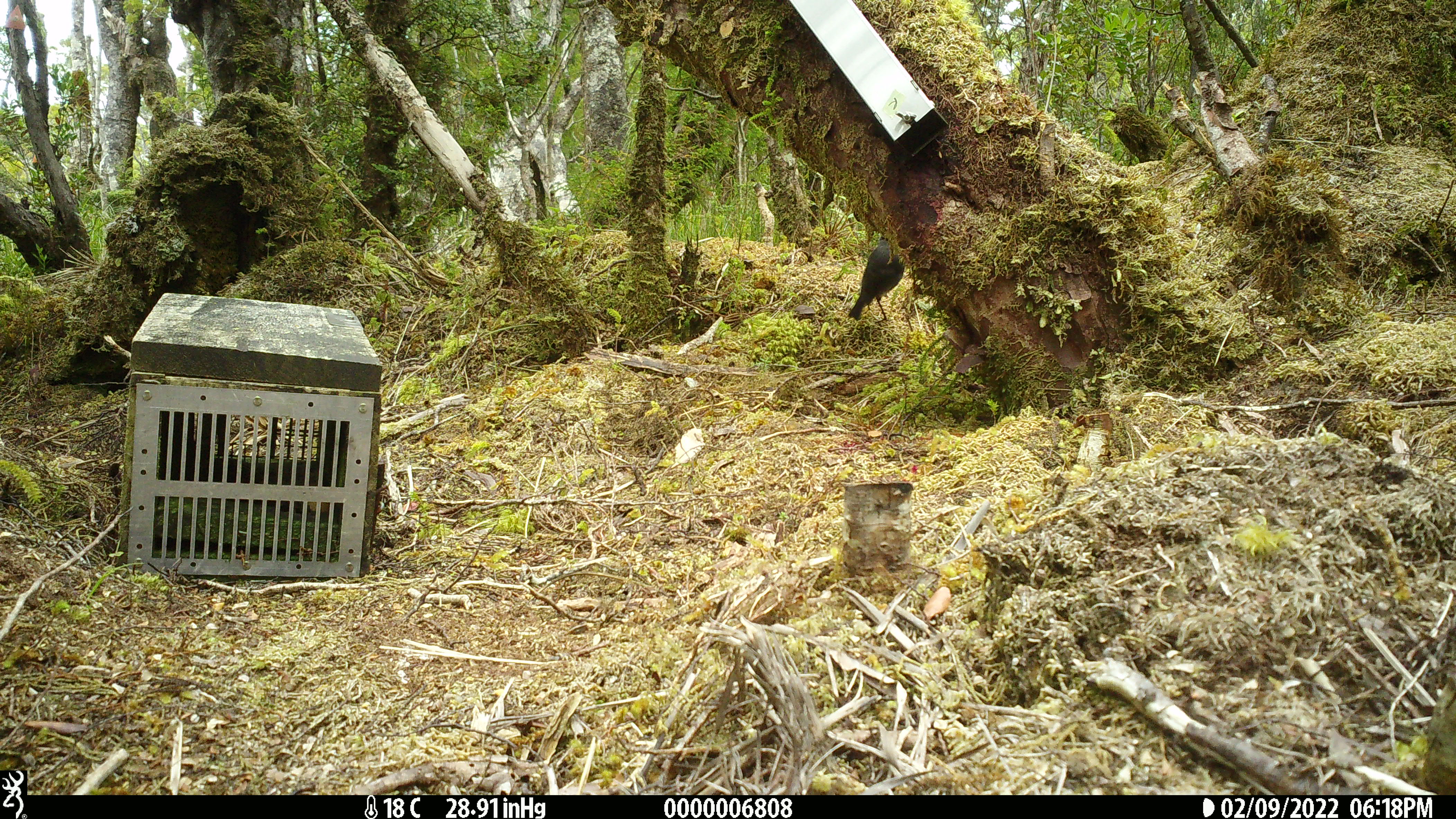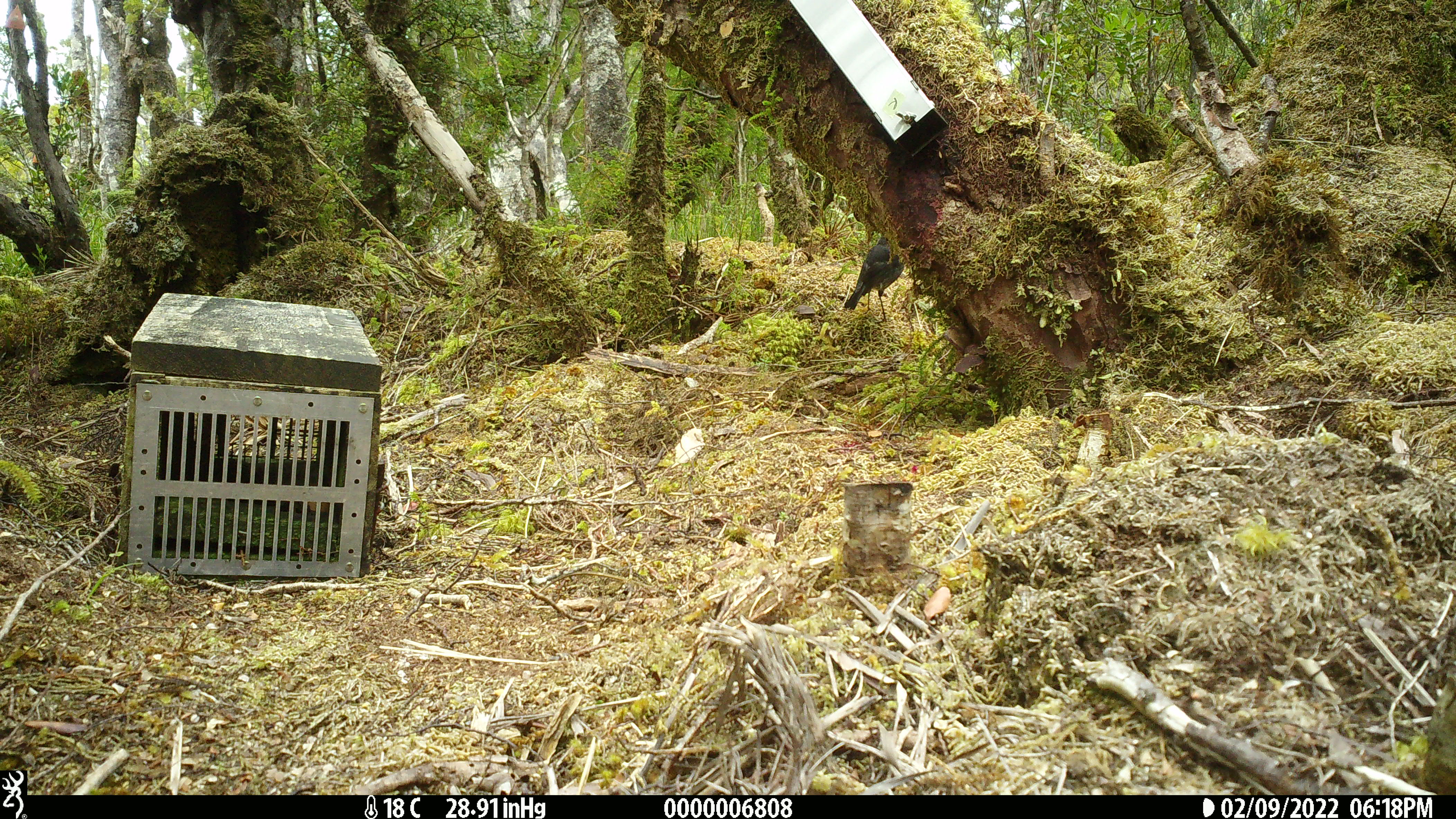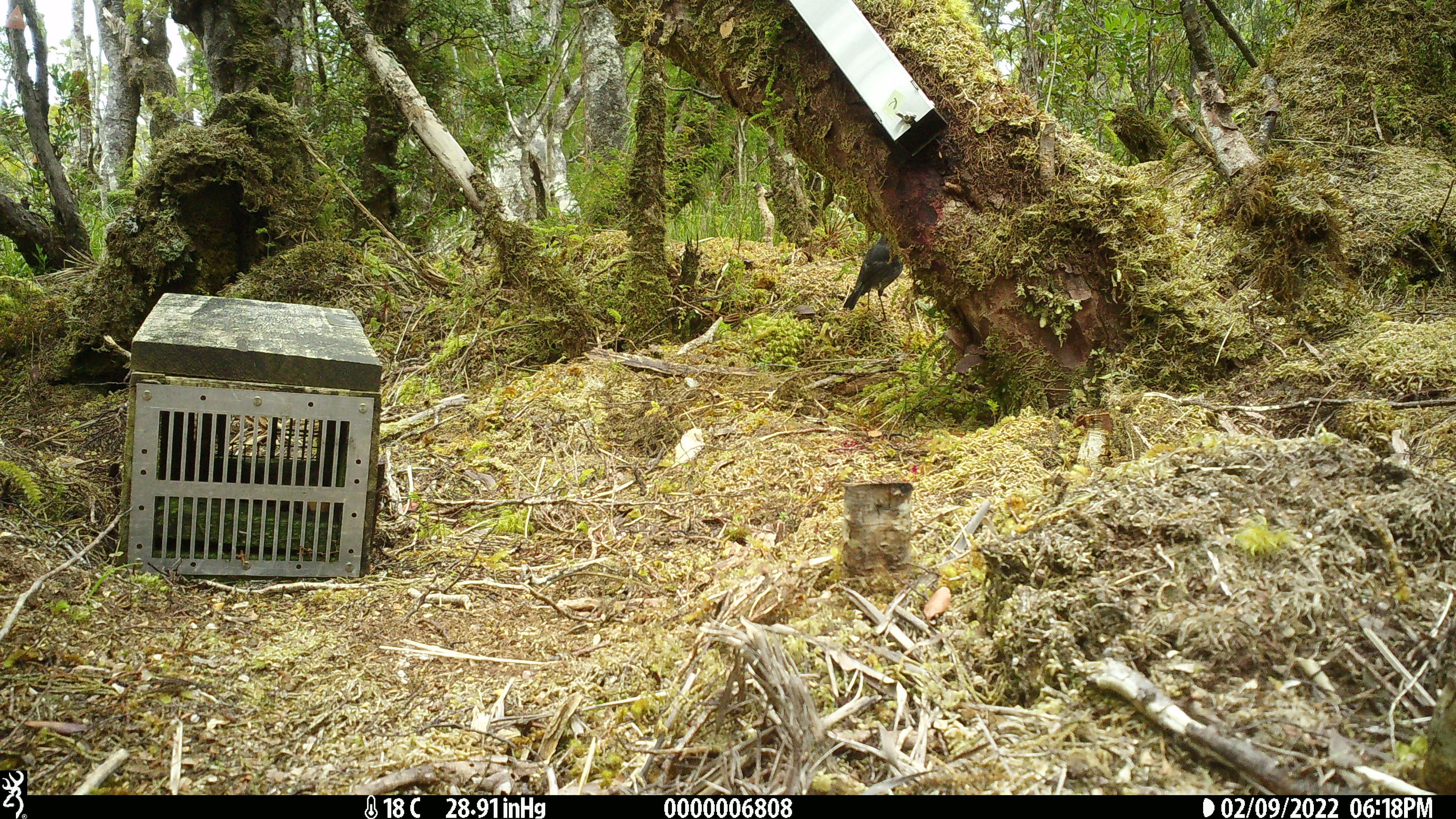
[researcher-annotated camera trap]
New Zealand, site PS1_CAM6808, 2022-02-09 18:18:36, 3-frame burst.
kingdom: Animalia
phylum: Chordata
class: Aves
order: Passeriformes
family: Petroicidae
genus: Petroica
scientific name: Petroica australis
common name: new zealand robin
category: robin